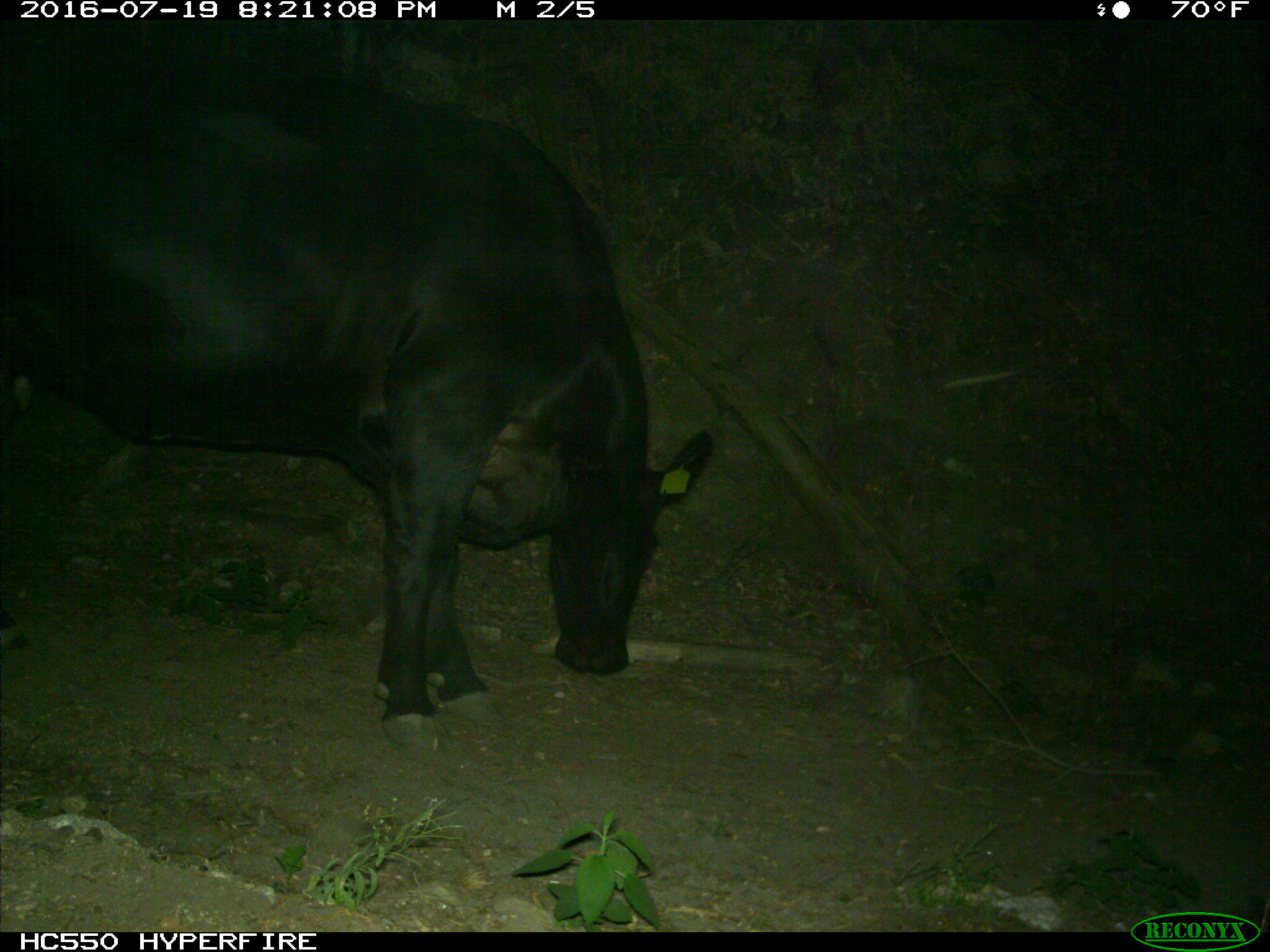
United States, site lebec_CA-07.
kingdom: Animalia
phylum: Chordata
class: Mammalia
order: Artiodactyla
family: Bovidae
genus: Bos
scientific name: Bos taurus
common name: domestic cow